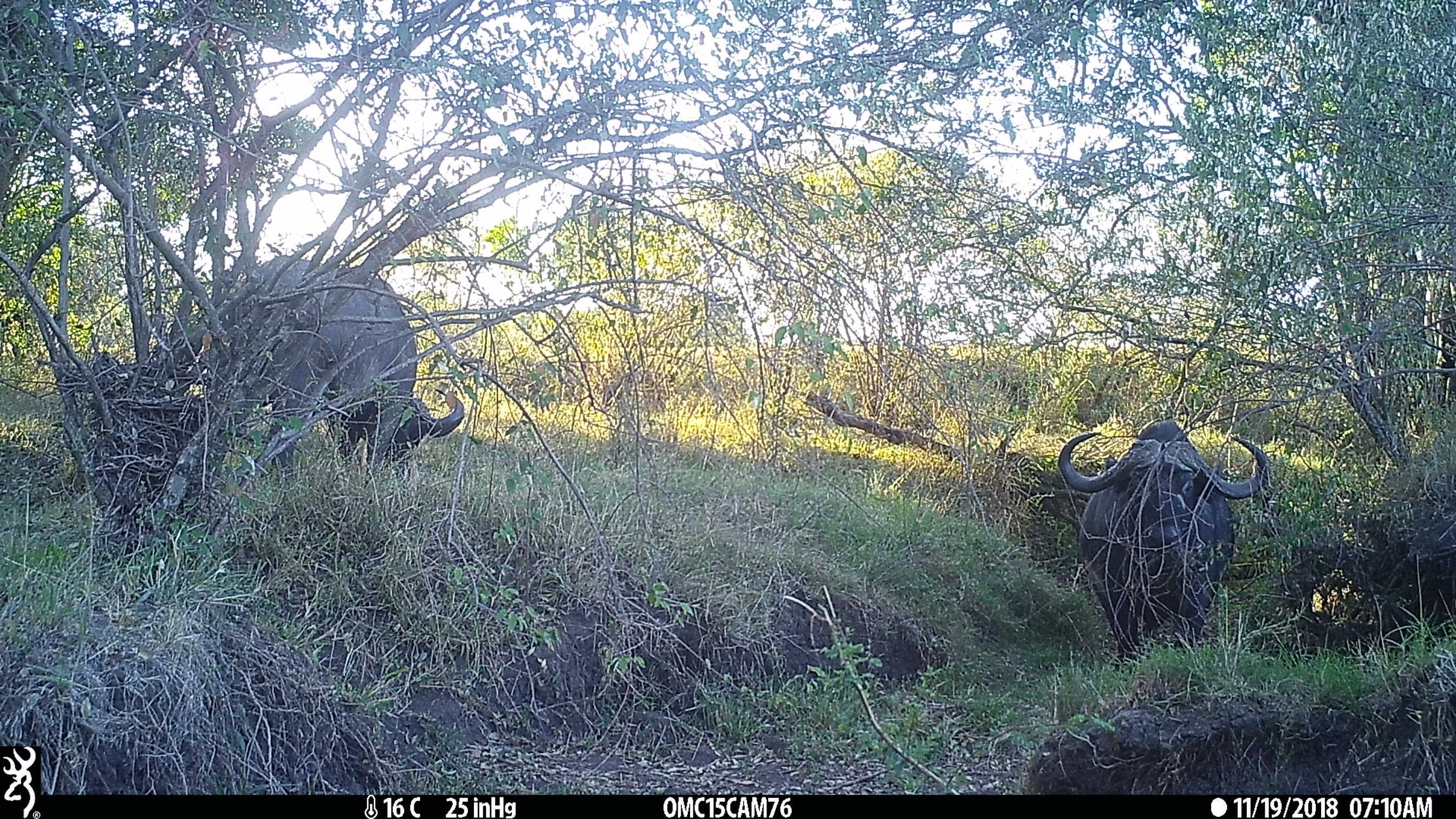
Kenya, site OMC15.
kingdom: Animalia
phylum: Chordata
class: Mammalia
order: Artiodactyla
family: Bovidae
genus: Syncerus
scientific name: Syncerus caffer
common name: buffalo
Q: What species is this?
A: Buffalo (Syncerus caffer).